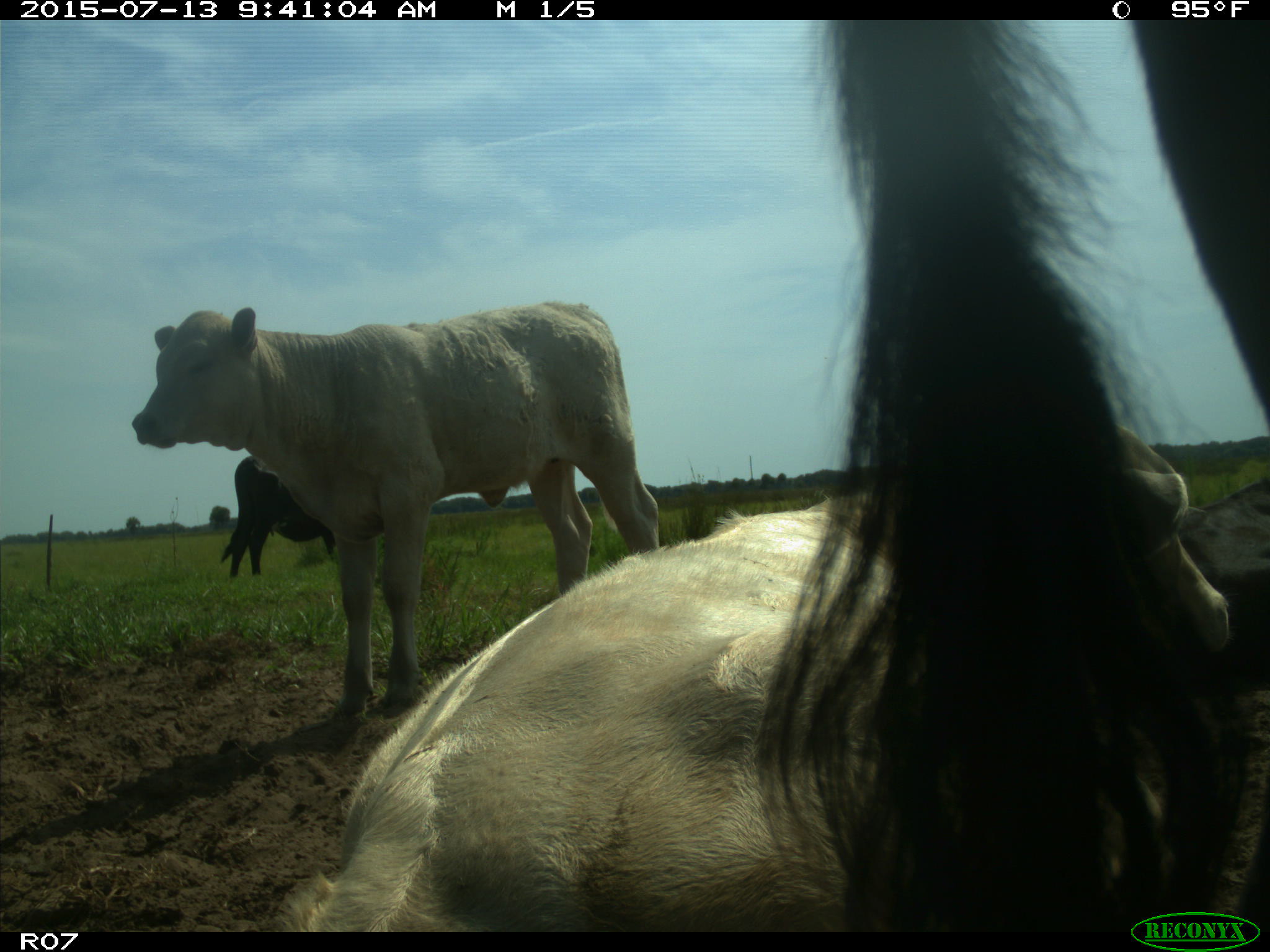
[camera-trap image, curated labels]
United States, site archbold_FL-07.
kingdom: Animalia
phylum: Chordata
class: Mammalia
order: Artiodactyla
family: Bovidae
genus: Bos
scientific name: Bos taurus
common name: domestic cow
Bos taurus (domestic cow).